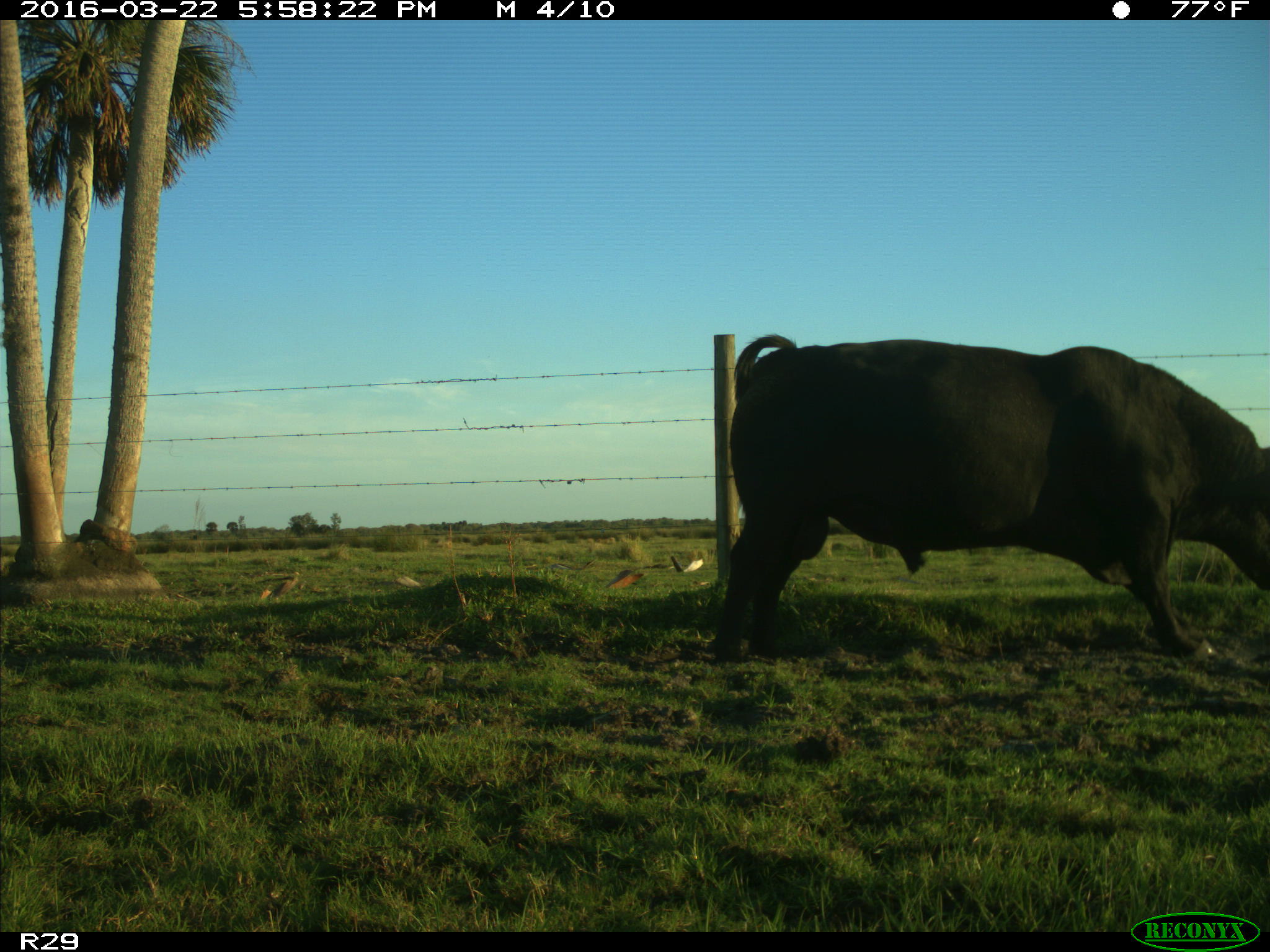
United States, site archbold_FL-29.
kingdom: Animalia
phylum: Chordata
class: Mammalia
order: Artiodactyla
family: Bovidae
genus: Bos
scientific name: Bos taurus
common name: domestic cow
Bos taurus (domestic cow).